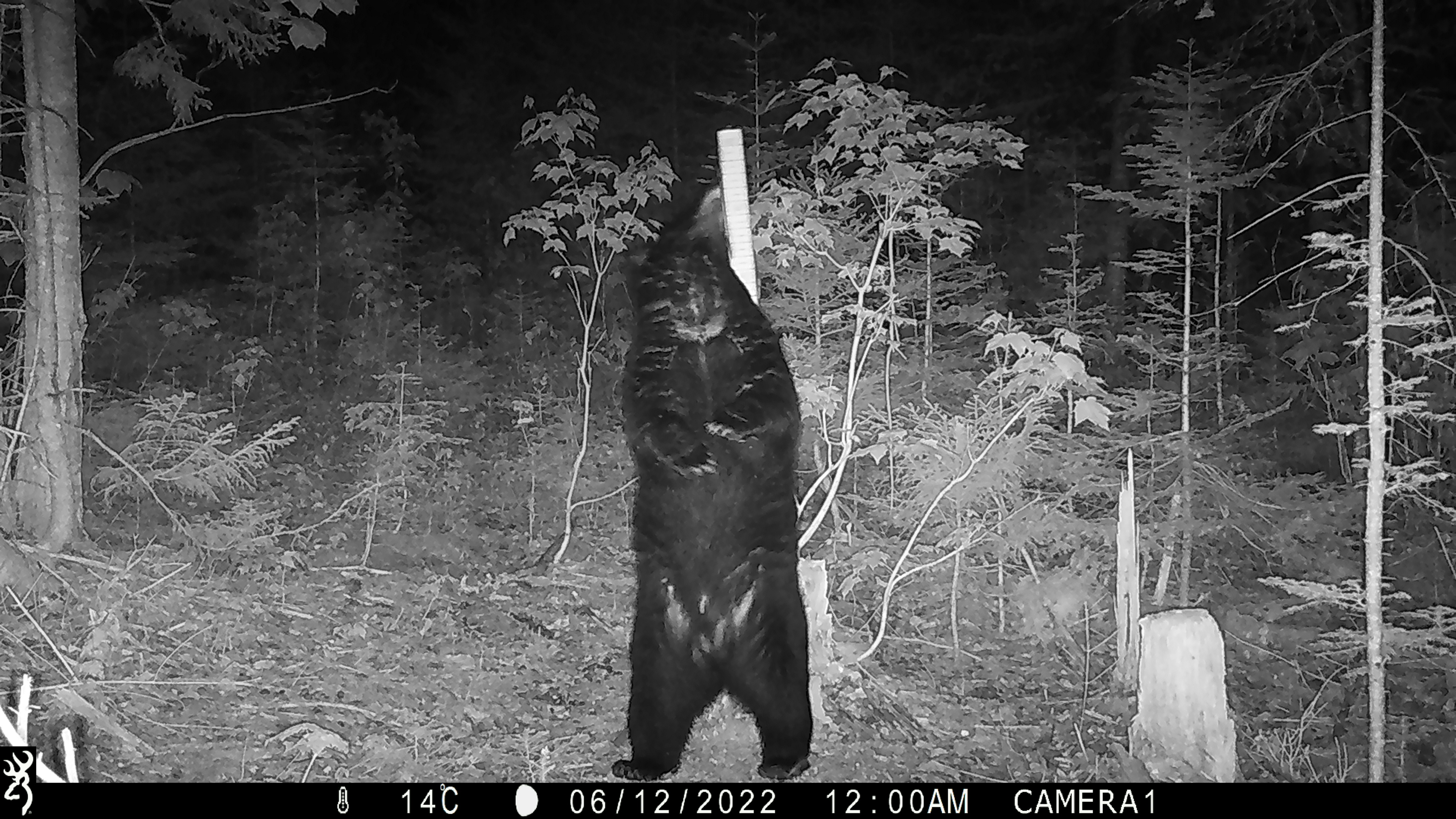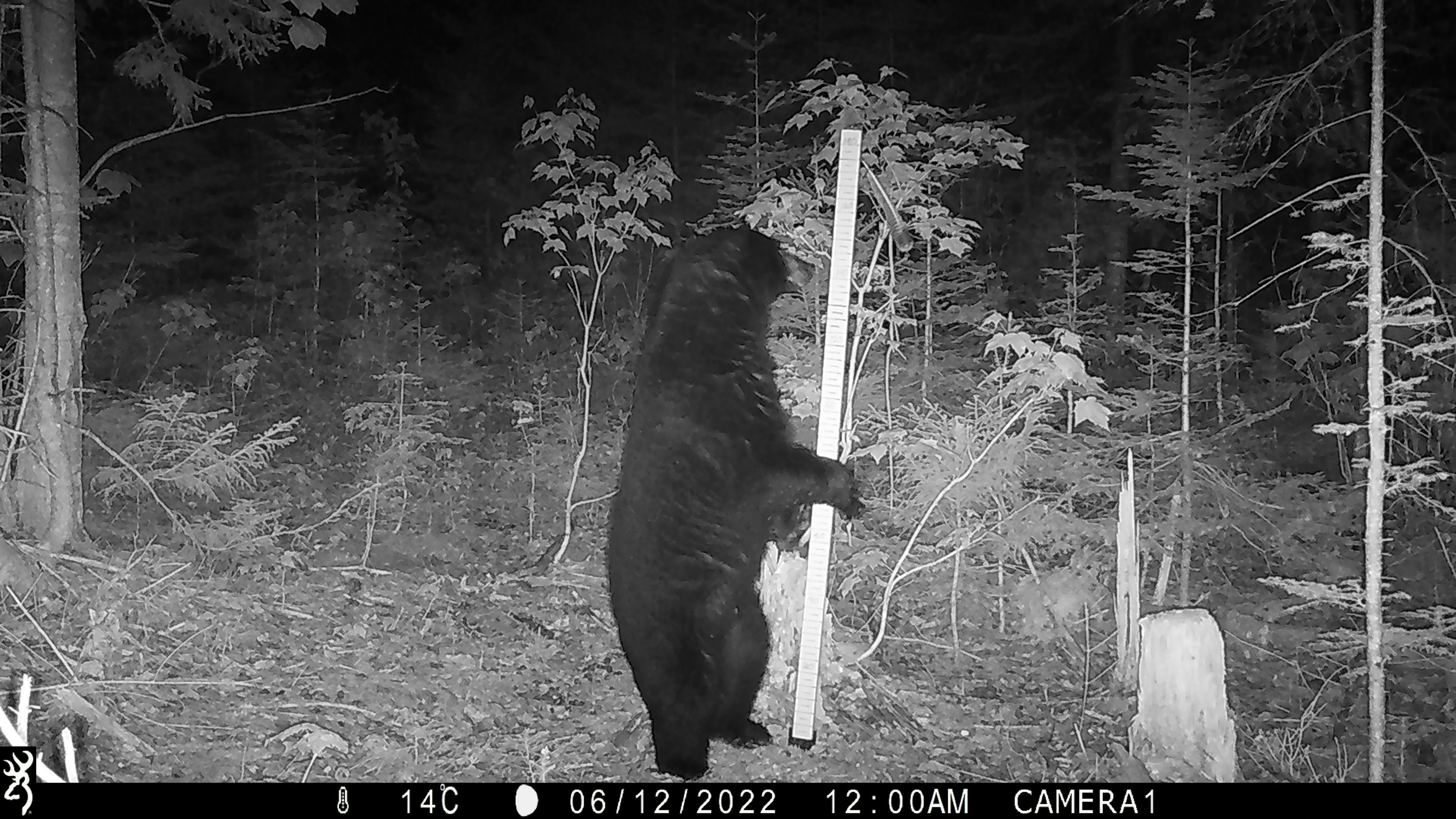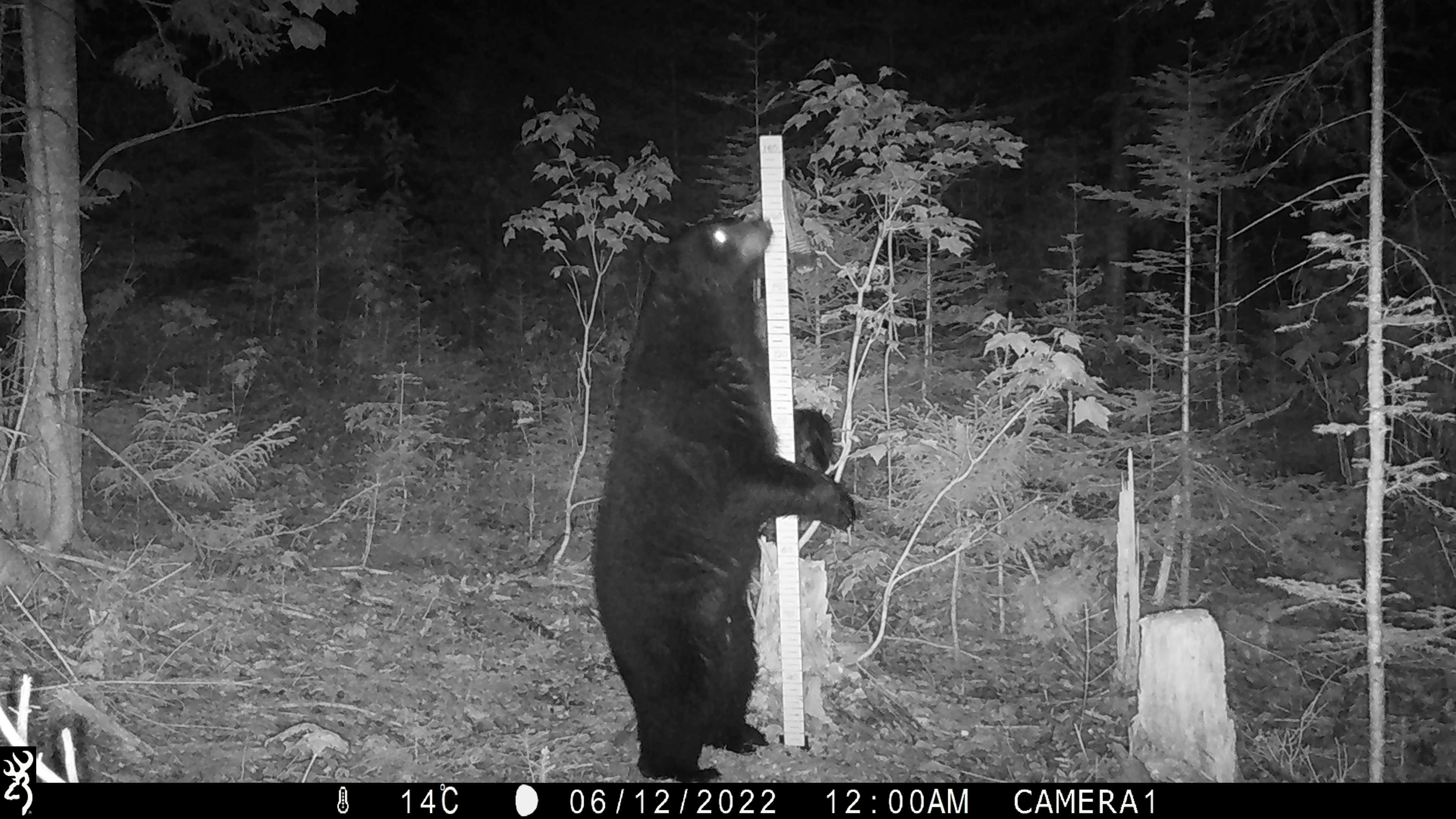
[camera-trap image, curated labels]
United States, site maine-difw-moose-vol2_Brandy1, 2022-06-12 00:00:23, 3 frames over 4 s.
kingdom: Animalia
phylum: Chordata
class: Mammalia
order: Carnivora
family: Ursidae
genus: Ursus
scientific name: Ursus americanus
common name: black bear